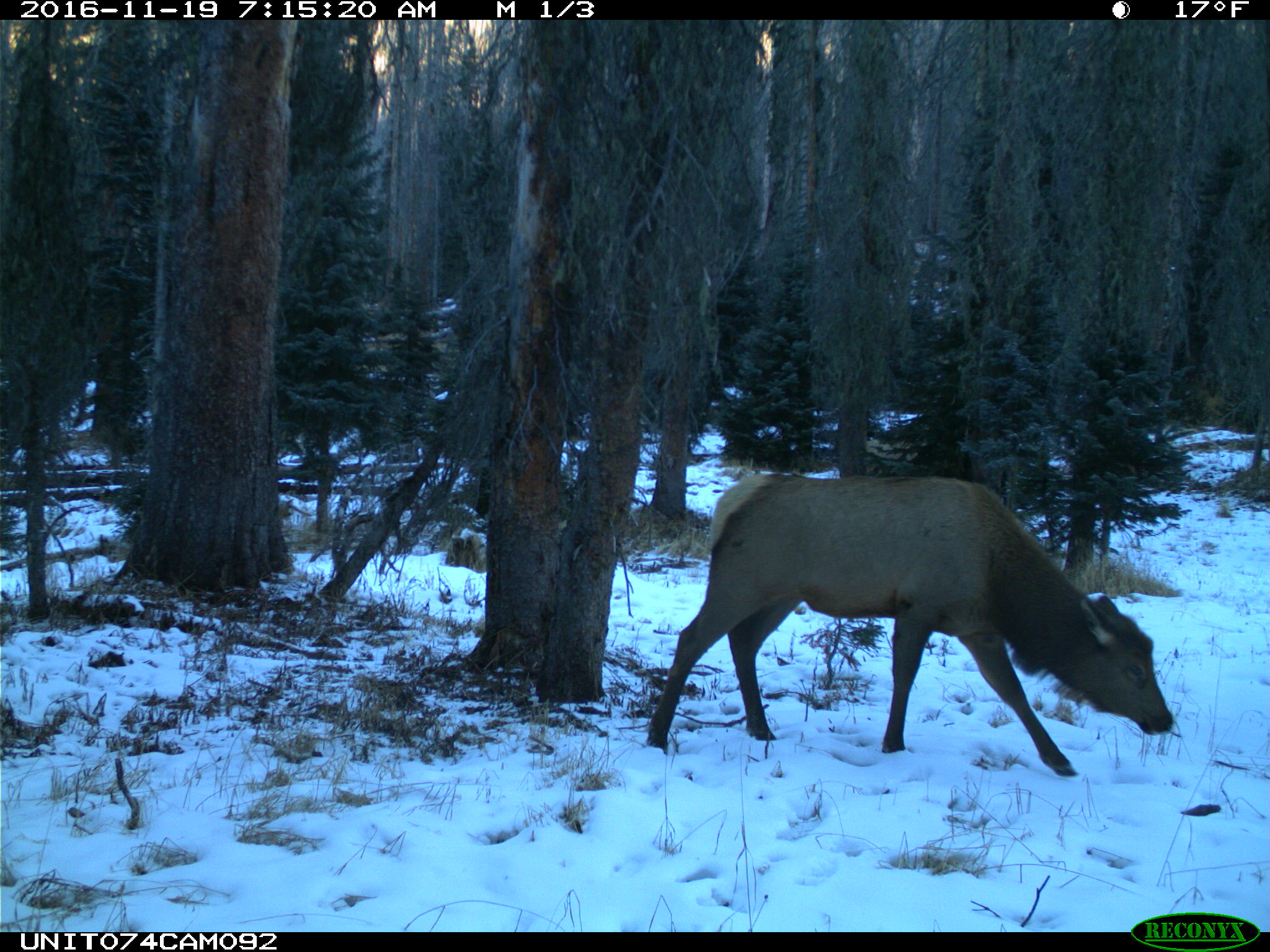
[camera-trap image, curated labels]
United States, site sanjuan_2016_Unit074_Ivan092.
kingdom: Animalia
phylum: Chordata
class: Mammalia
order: Artiodactyla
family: Cervidae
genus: Cervus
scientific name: Cervus elaphus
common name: red deer